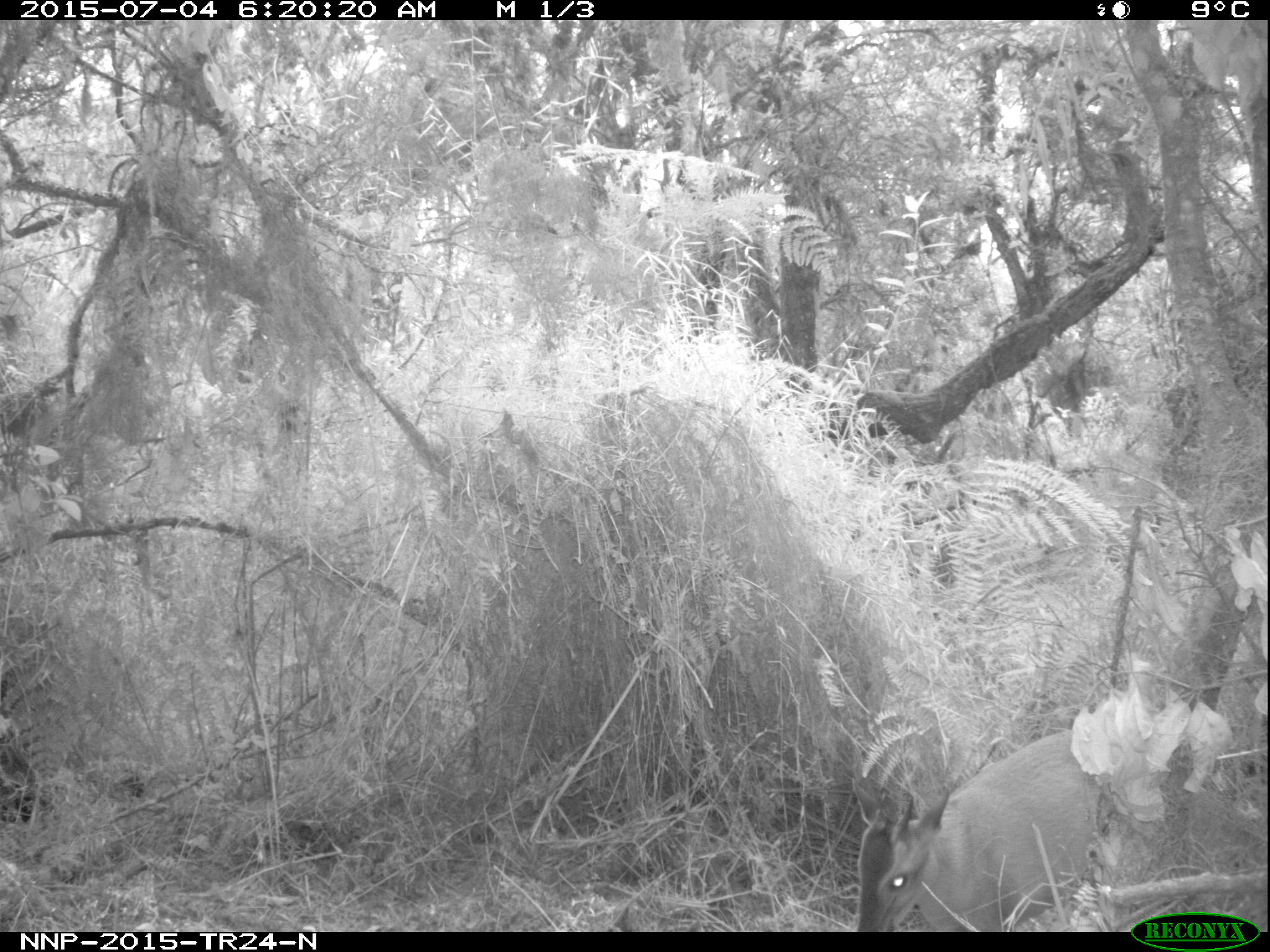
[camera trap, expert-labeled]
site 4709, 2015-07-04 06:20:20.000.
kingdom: Animalia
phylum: Chordata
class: Mammalia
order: Artiodactyla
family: Bovidae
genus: Cephalophus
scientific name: Cephalophus nigrifrons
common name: black-fronted duiker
Cephalophus nigrifrons (black-fronted duiker), count 1.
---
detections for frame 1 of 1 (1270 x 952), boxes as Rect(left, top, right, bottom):
cephalophus nigrifrons: Rect(845, 728, 1112, 931)